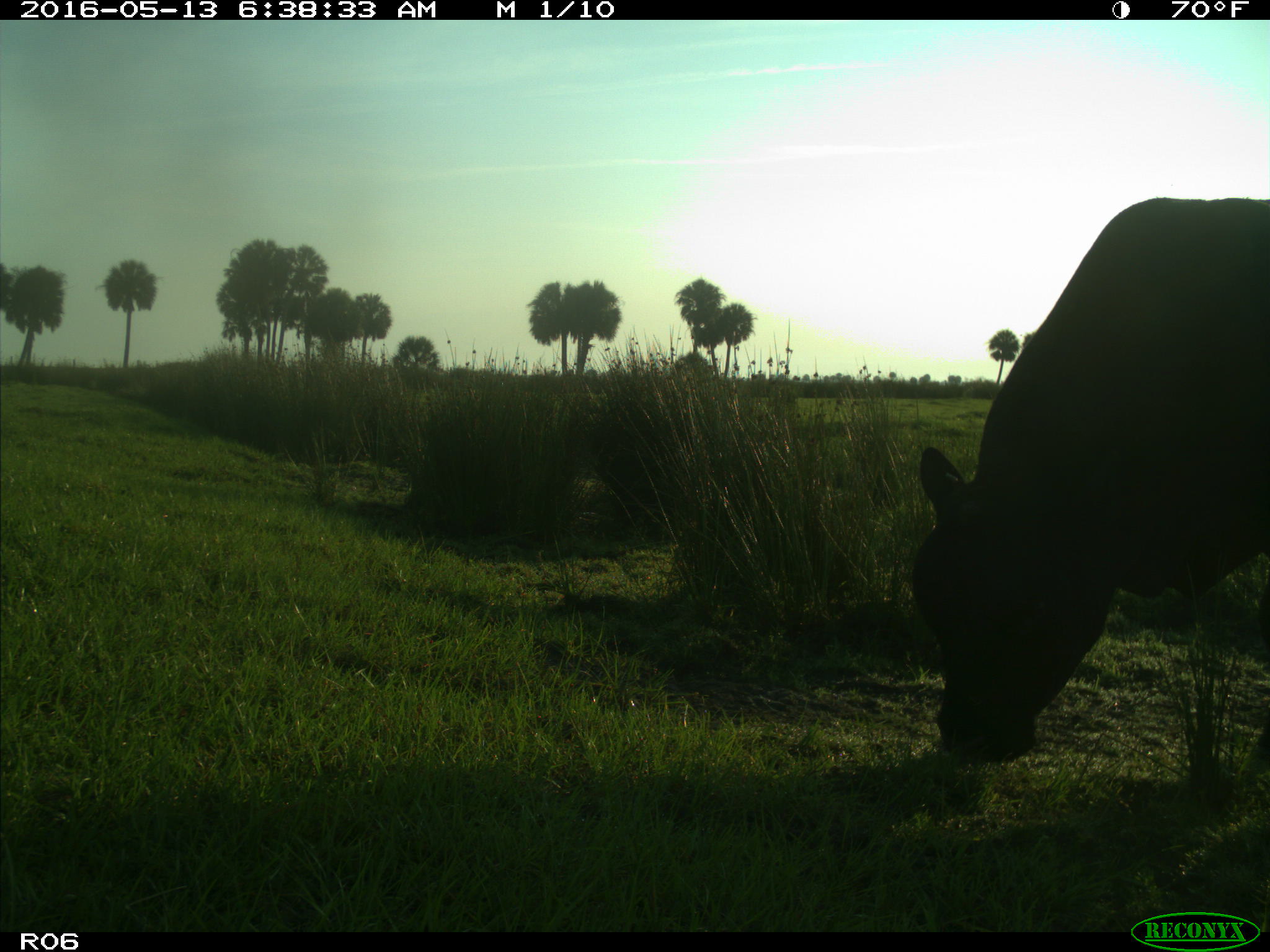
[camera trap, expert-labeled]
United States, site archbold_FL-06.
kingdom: Animalia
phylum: Chordata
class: Mammalia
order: Artiodactyla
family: Bovidae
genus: Bos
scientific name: Bos taurus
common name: domestic cow